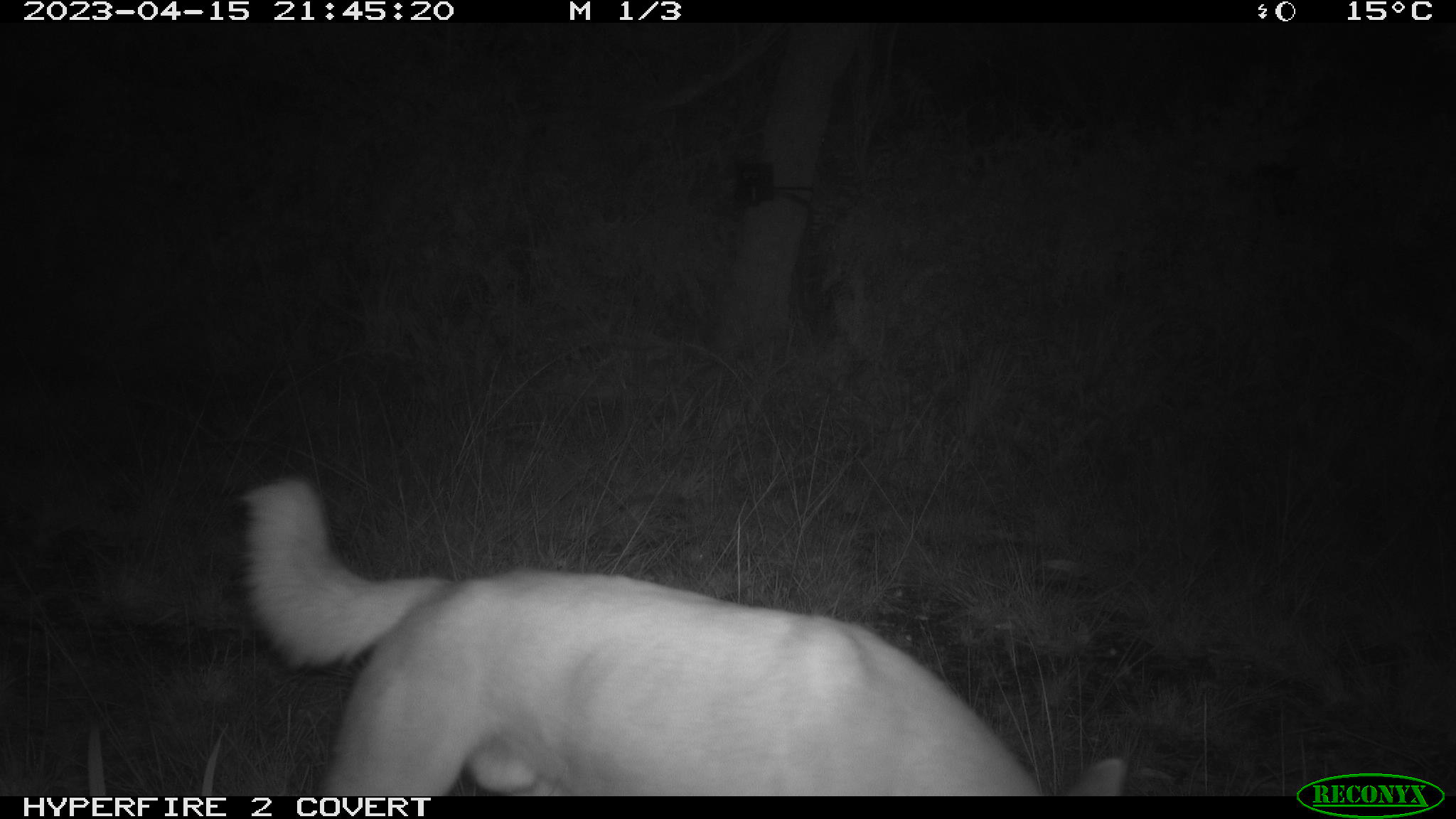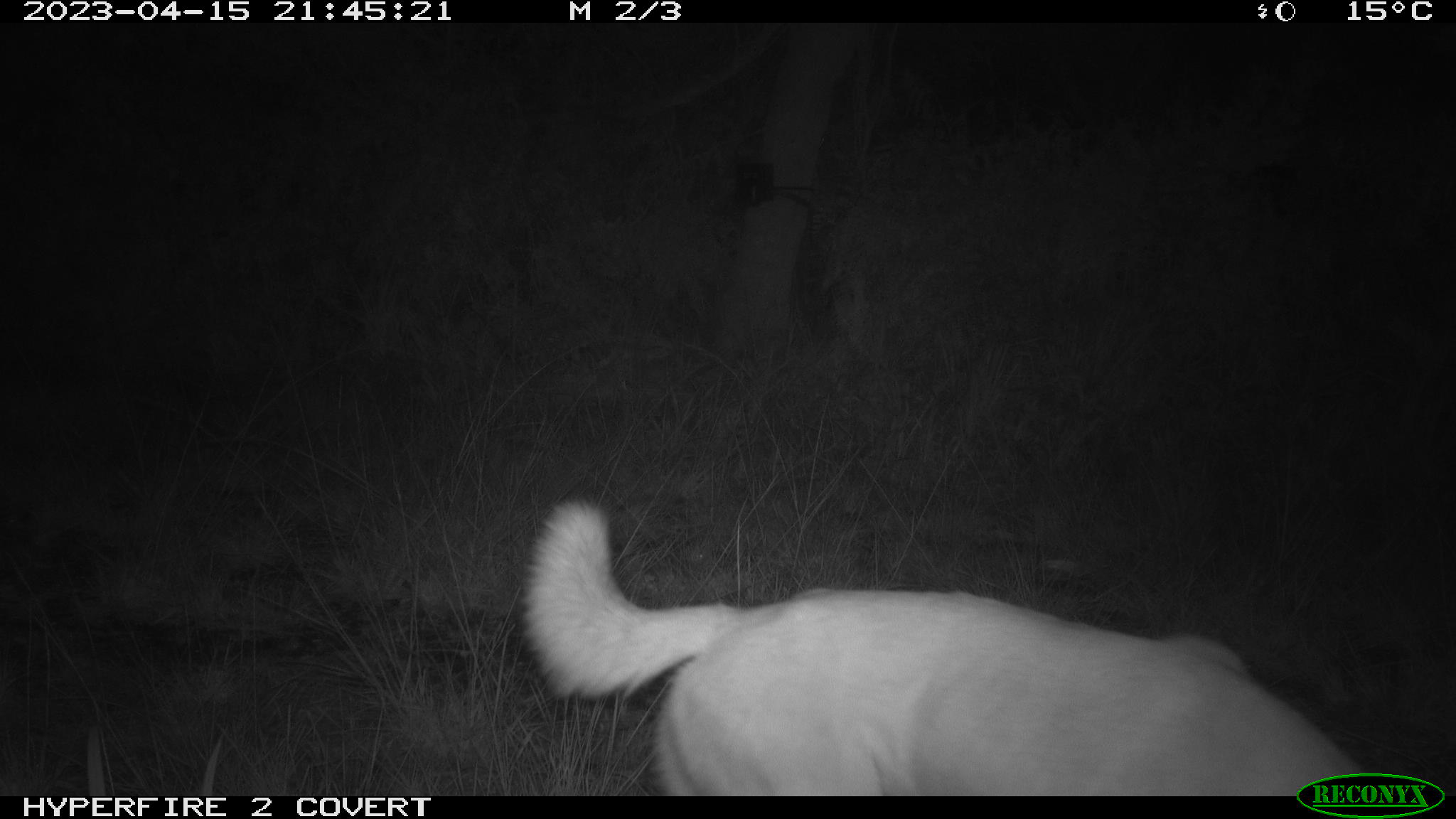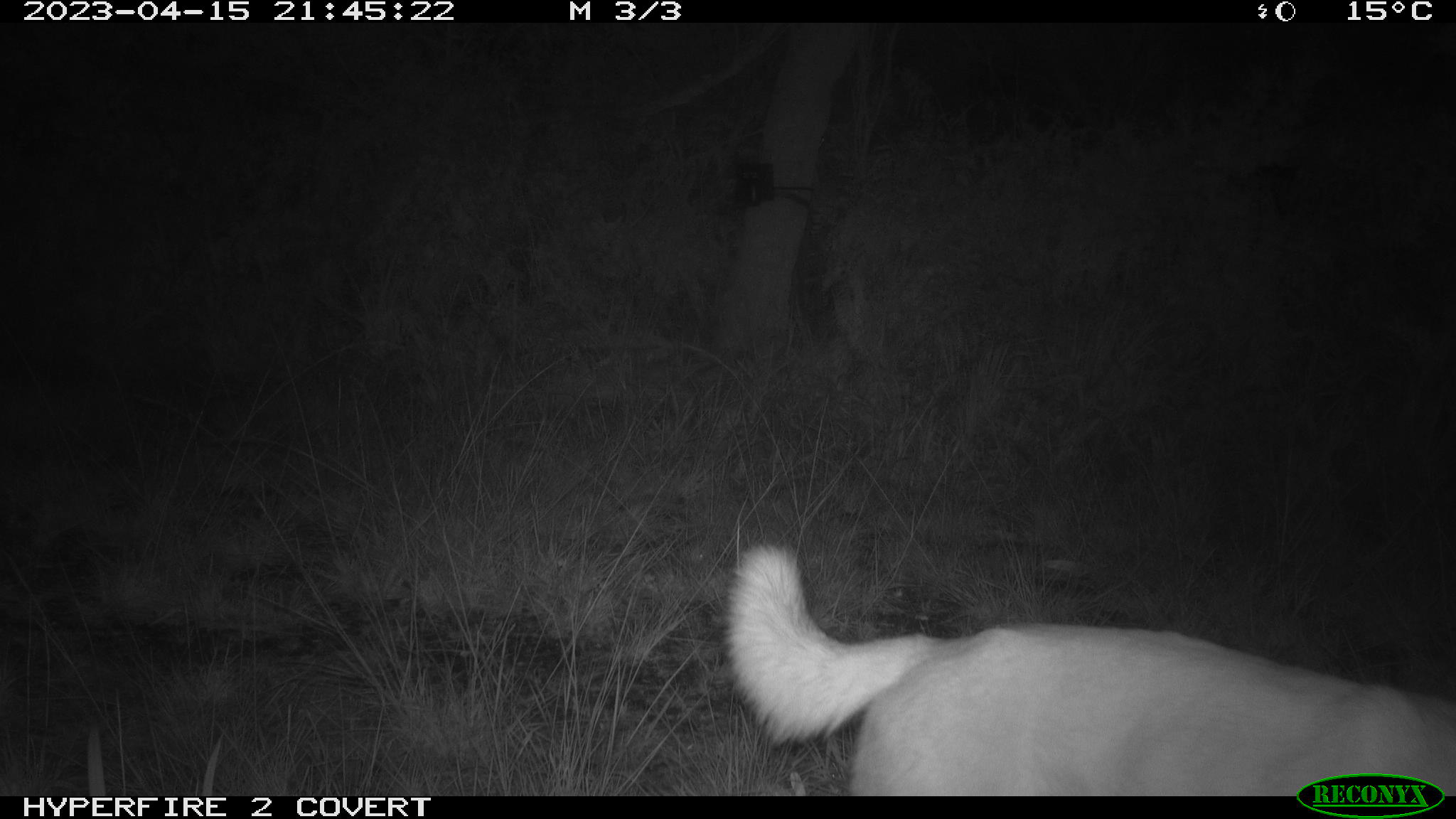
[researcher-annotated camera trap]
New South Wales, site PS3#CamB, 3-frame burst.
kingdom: Animalia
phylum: Chordata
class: Mammalia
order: Carnivora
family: Canidae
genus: Canis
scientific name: Canis familiaris dingo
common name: dingo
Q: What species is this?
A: Dingo (Canis familiaris dingo).